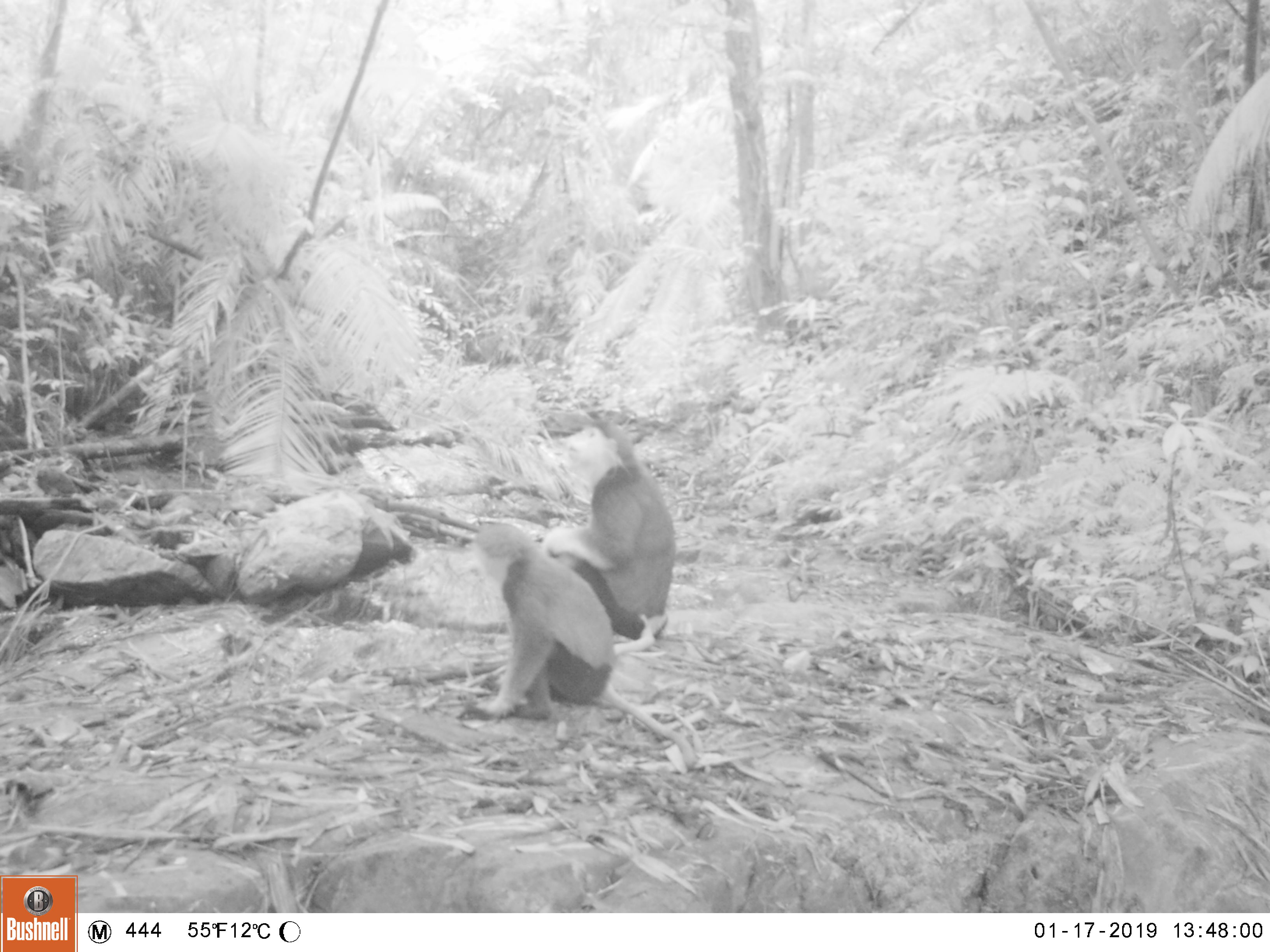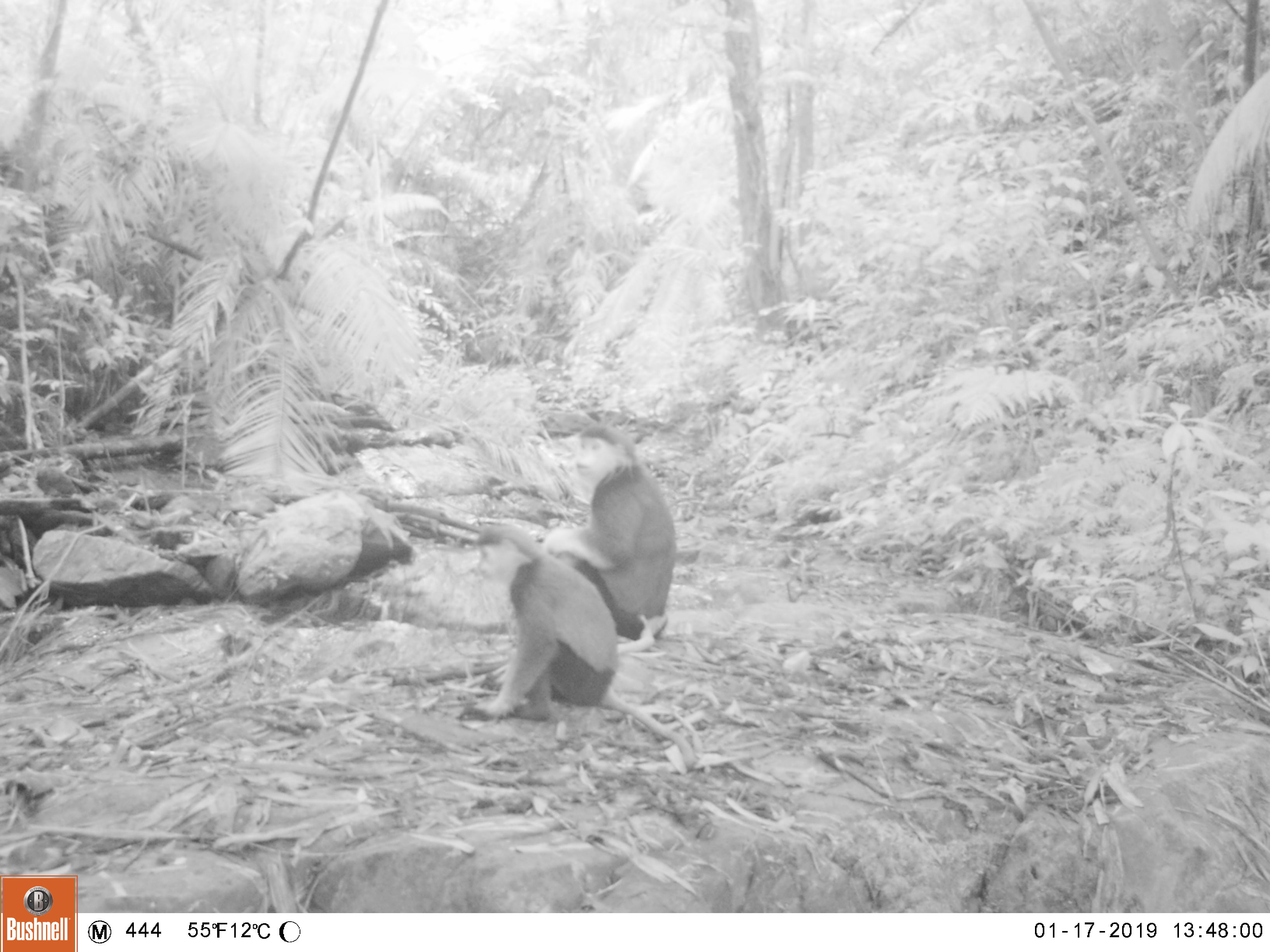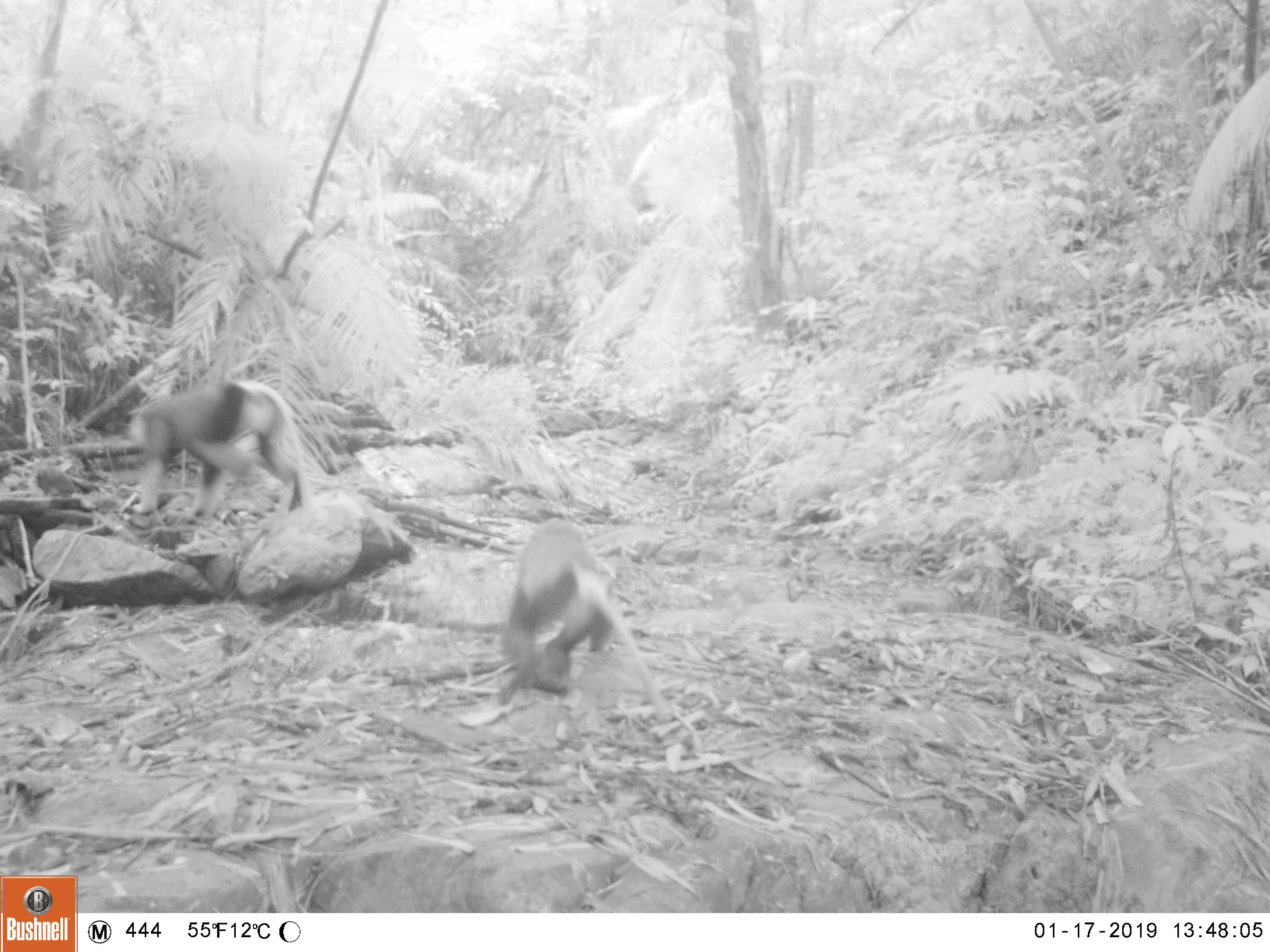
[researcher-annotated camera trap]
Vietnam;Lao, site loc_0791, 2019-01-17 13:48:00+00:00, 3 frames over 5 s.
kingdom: Animalia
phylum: Chordata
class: Mammalia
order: Primates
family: Cercopithecidae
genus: Pygathrix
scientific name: Pygathrix nemaeus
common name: red-shanked douc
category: red shanked douc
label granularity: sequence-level